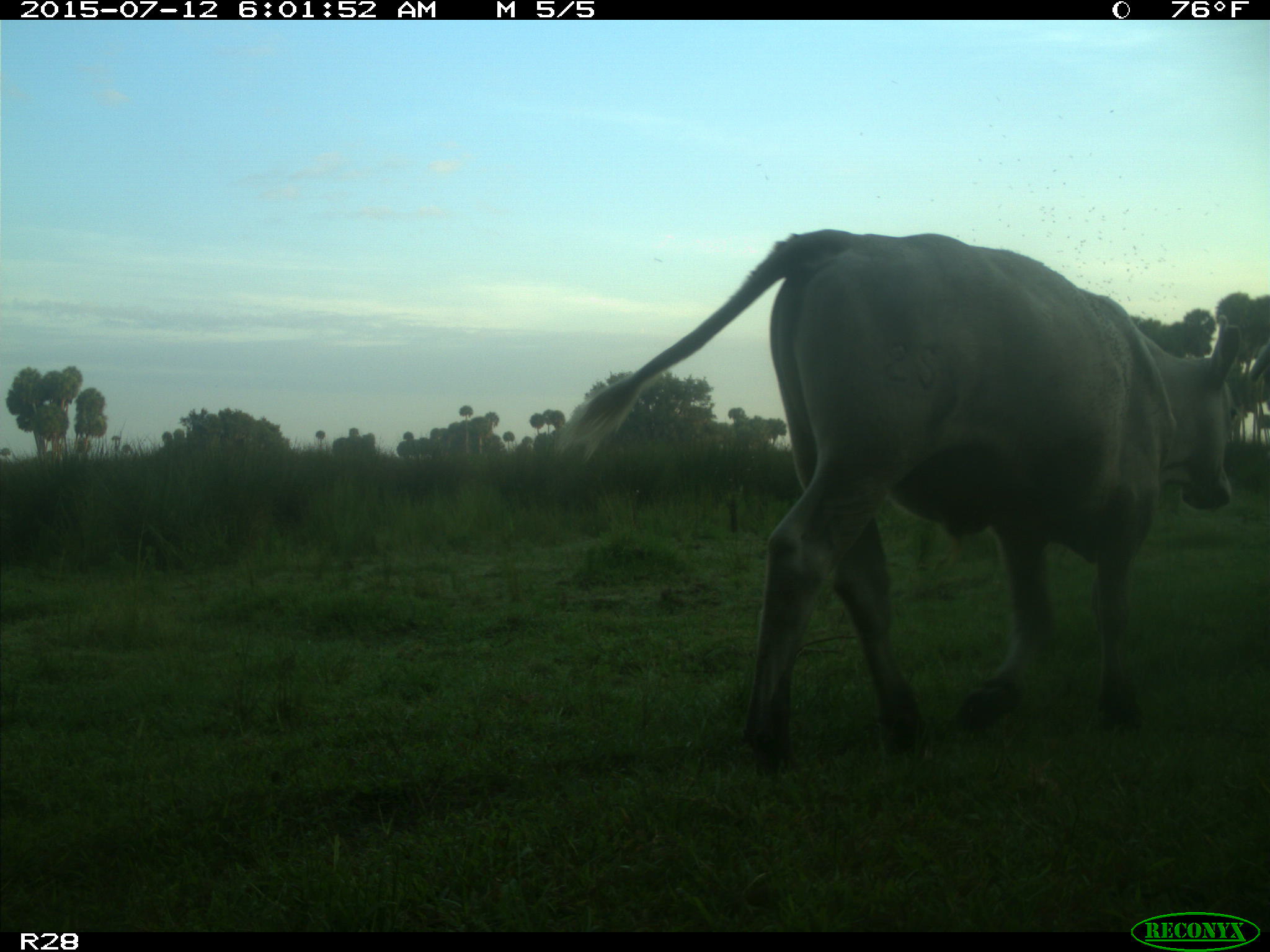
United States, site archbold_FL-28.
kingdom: Animalia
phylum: Chordata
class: Mammalia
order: Artiodactyla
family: Bovidae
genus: Bos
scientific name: Bos taurus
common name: domestic cow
Bos taurus (domestic cow).